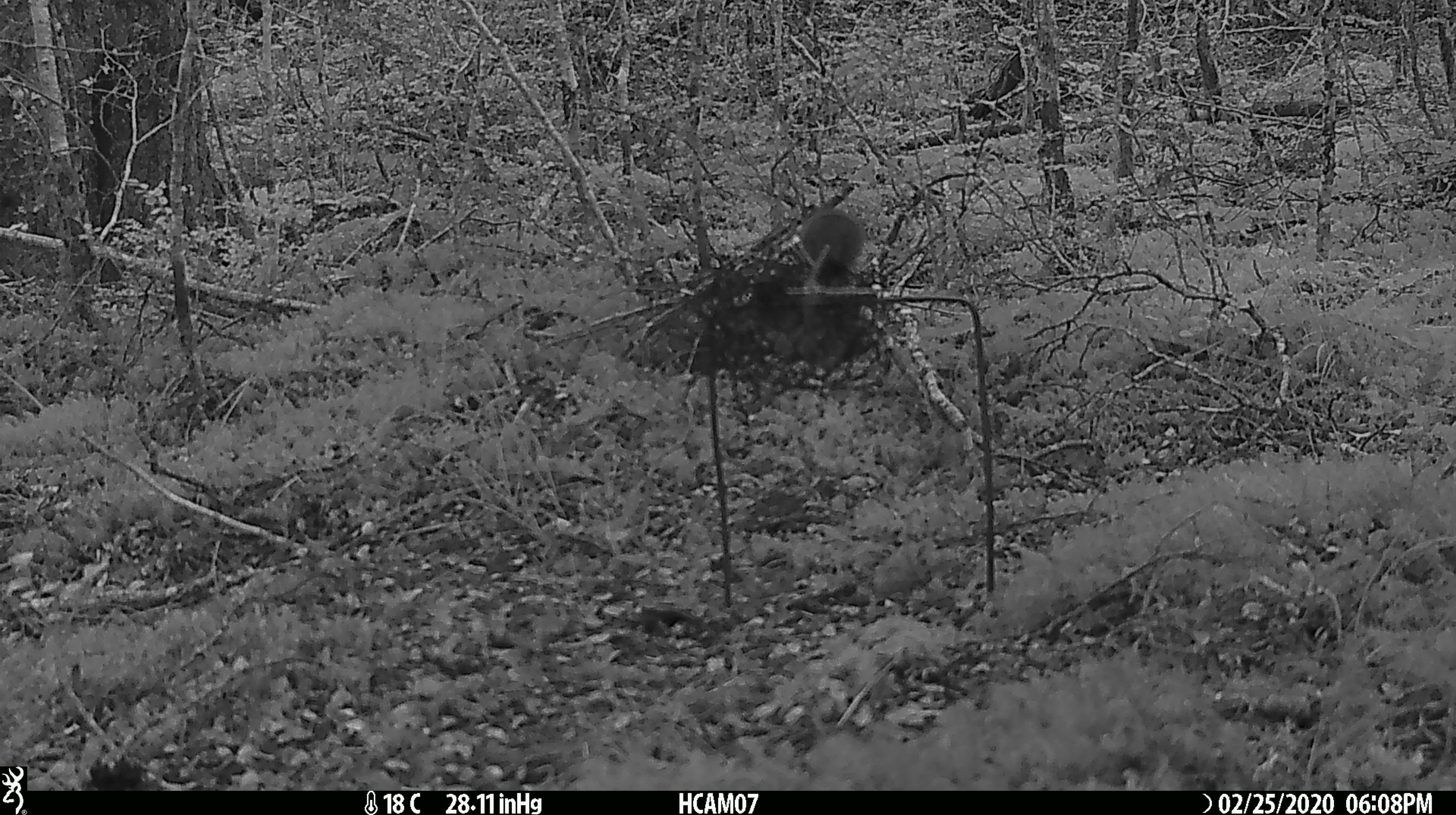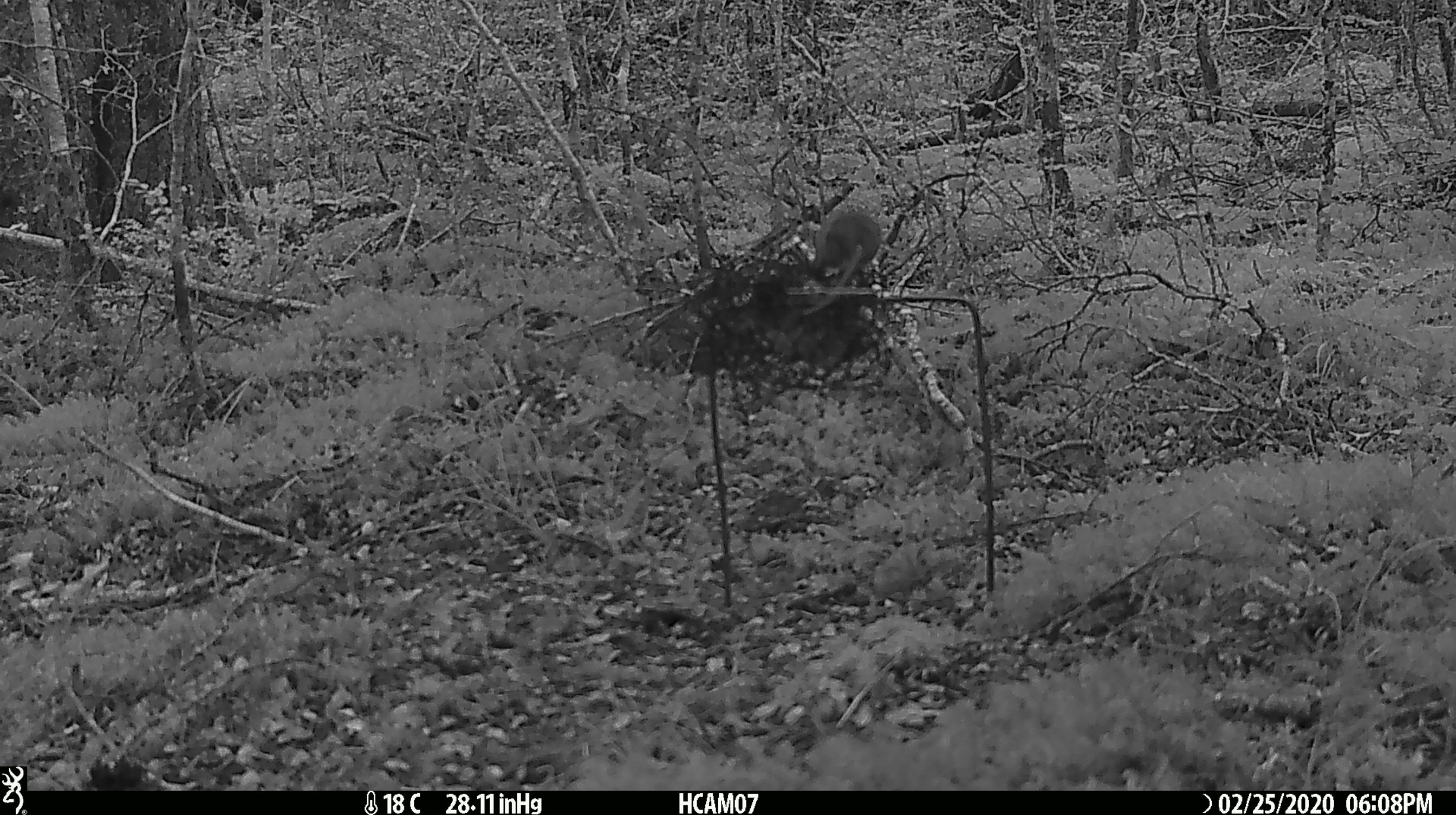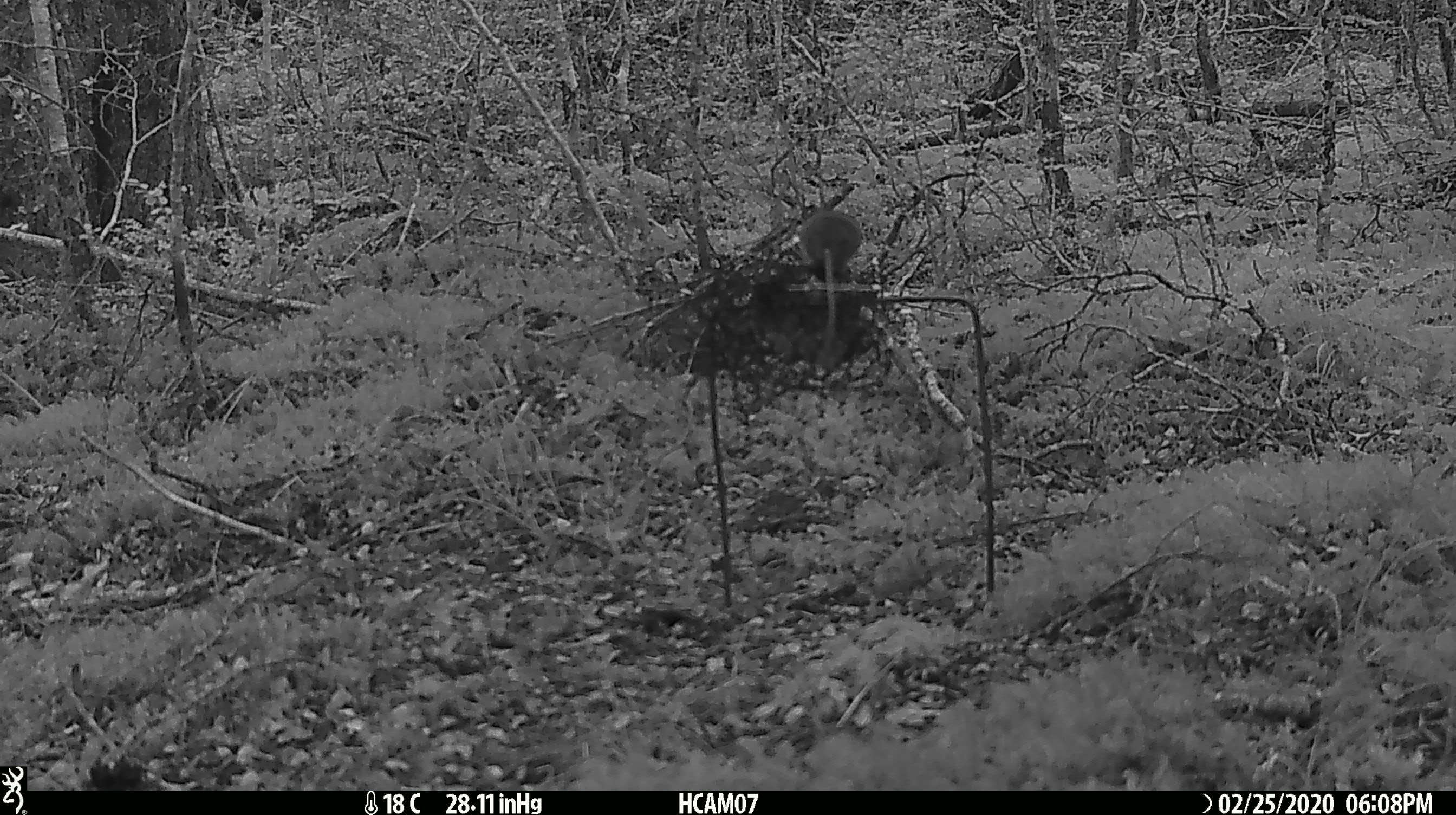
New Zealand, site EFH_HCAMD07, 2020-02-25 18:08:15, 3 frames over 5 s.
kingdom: Animalia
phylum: Chordata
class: Mammalia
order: Rodentia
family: Muridae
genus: Mus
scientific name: Mus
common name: mouse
Mouse (Mus).